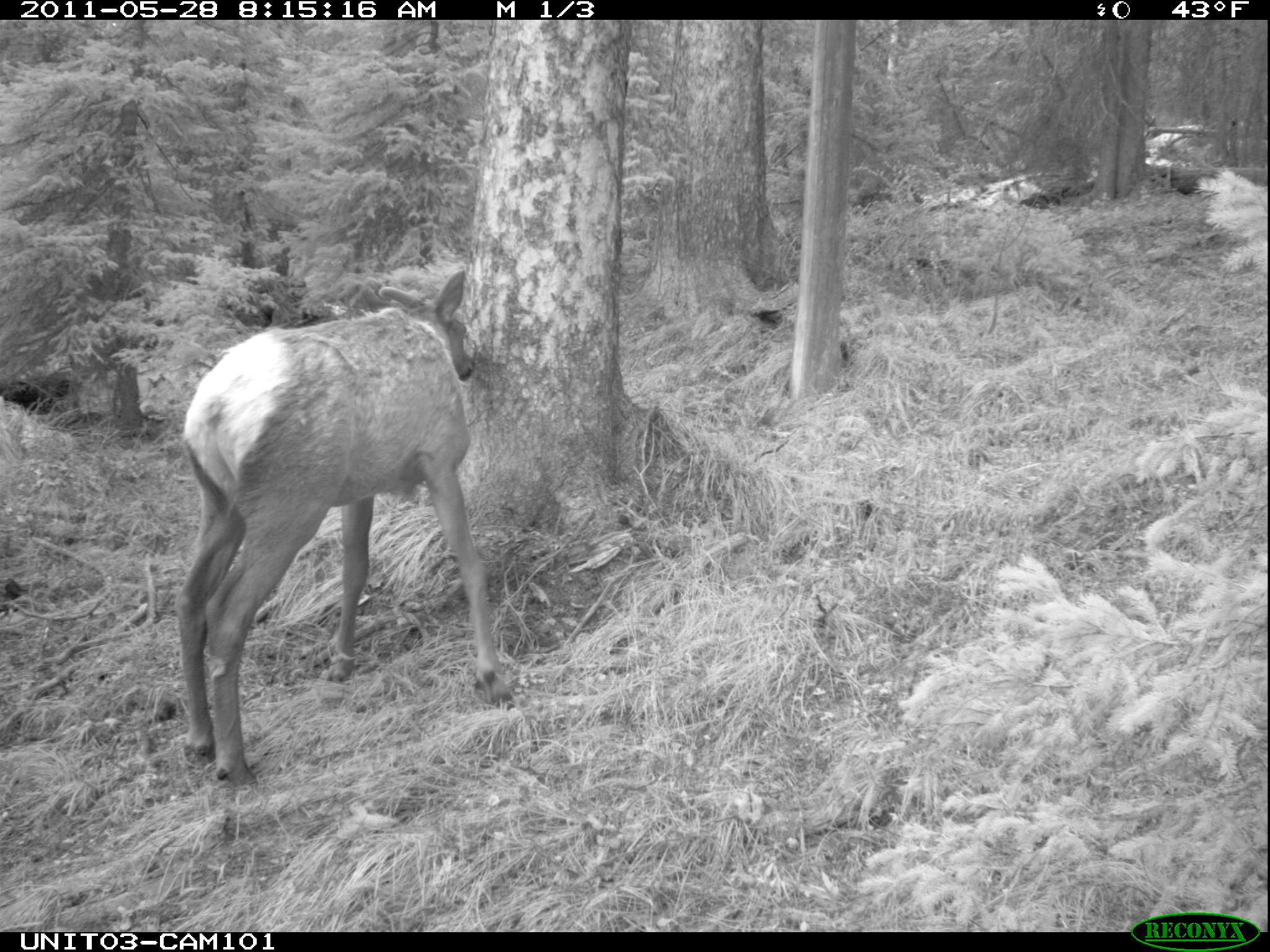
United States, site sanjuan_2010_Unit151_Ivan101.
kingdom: Animalia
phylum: Chordata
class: Mammalia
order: Artiodactyla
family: Cervidae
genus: Cervus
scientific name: Cervus elaphus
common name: red deer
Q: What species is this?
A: Cervus elaphus (red deer).